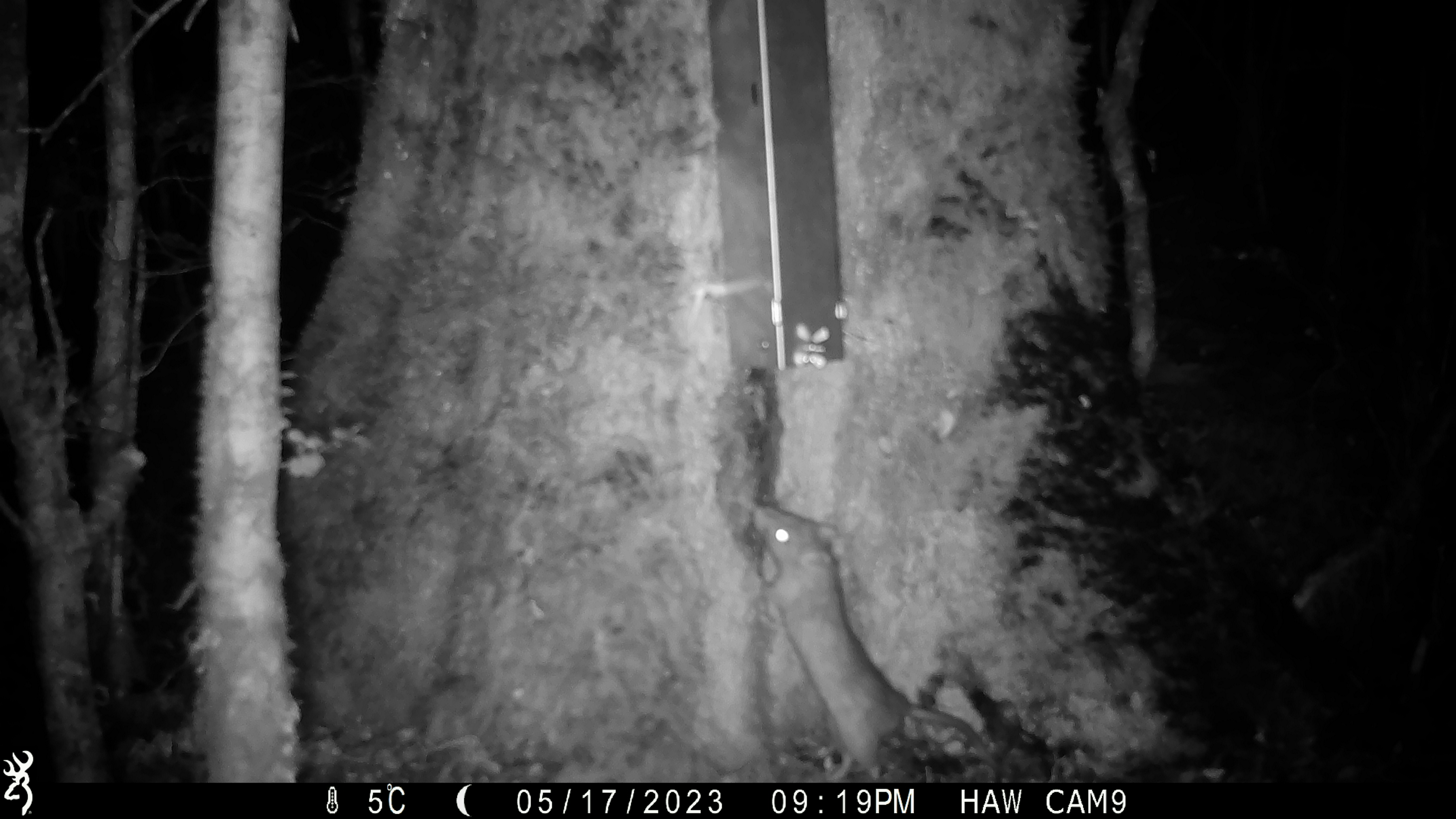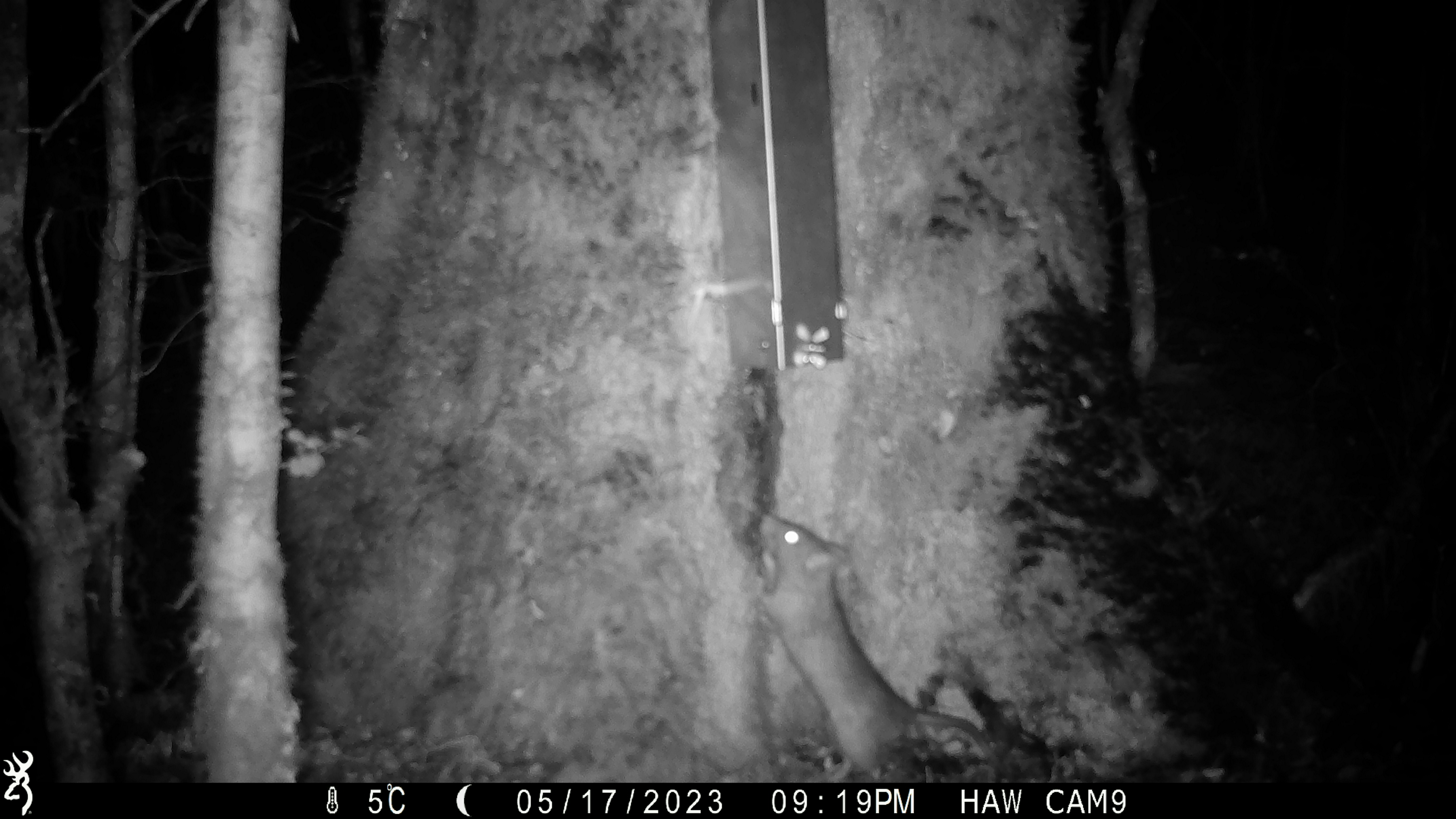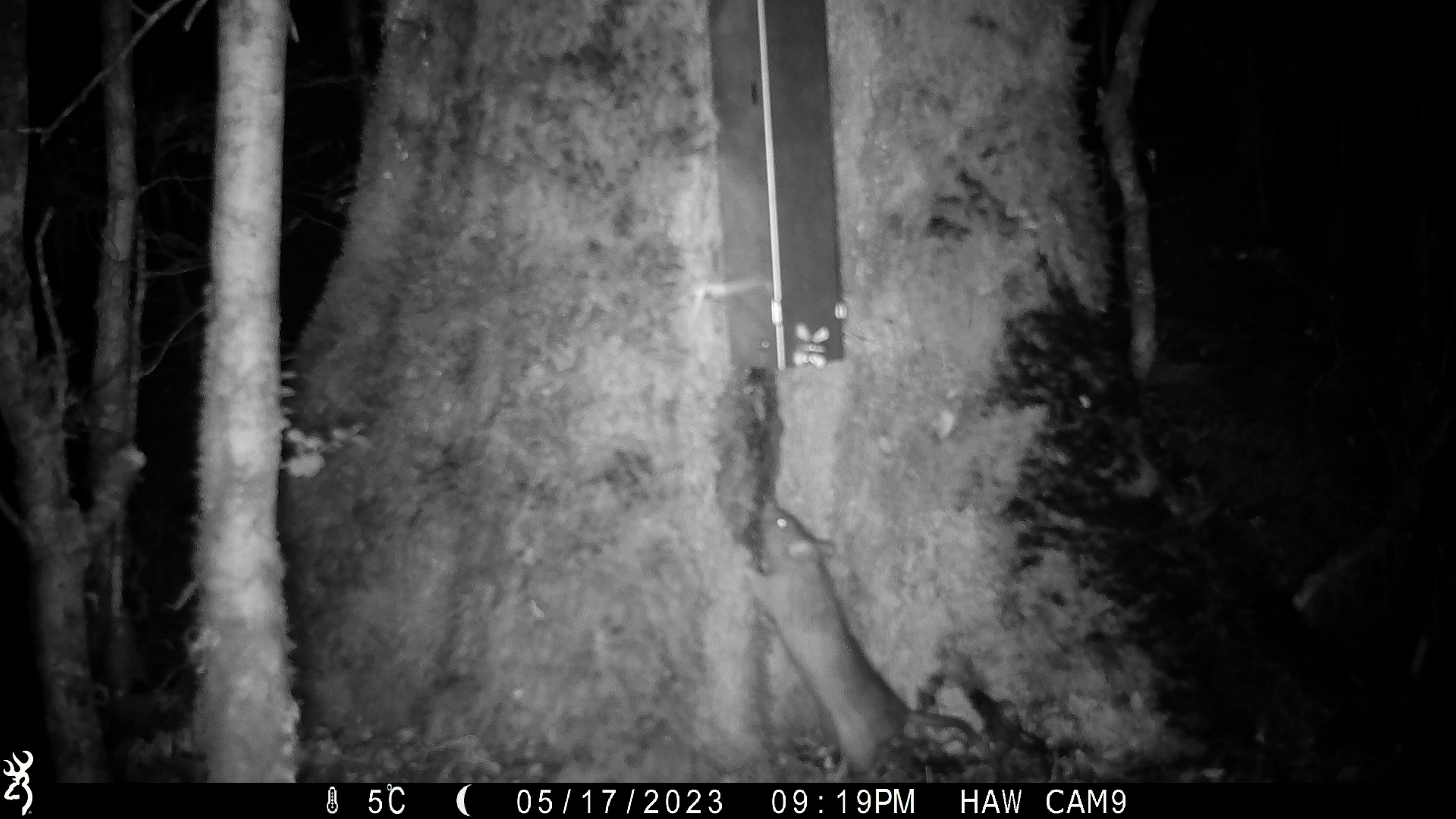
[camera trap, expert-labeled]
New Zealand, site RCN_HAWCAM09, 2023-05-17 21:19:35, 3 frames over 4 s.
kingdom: Animalia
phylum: Chordata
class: Mammalia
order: Rodentia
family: Muridae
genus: Rattus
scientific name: Rattus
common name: rat